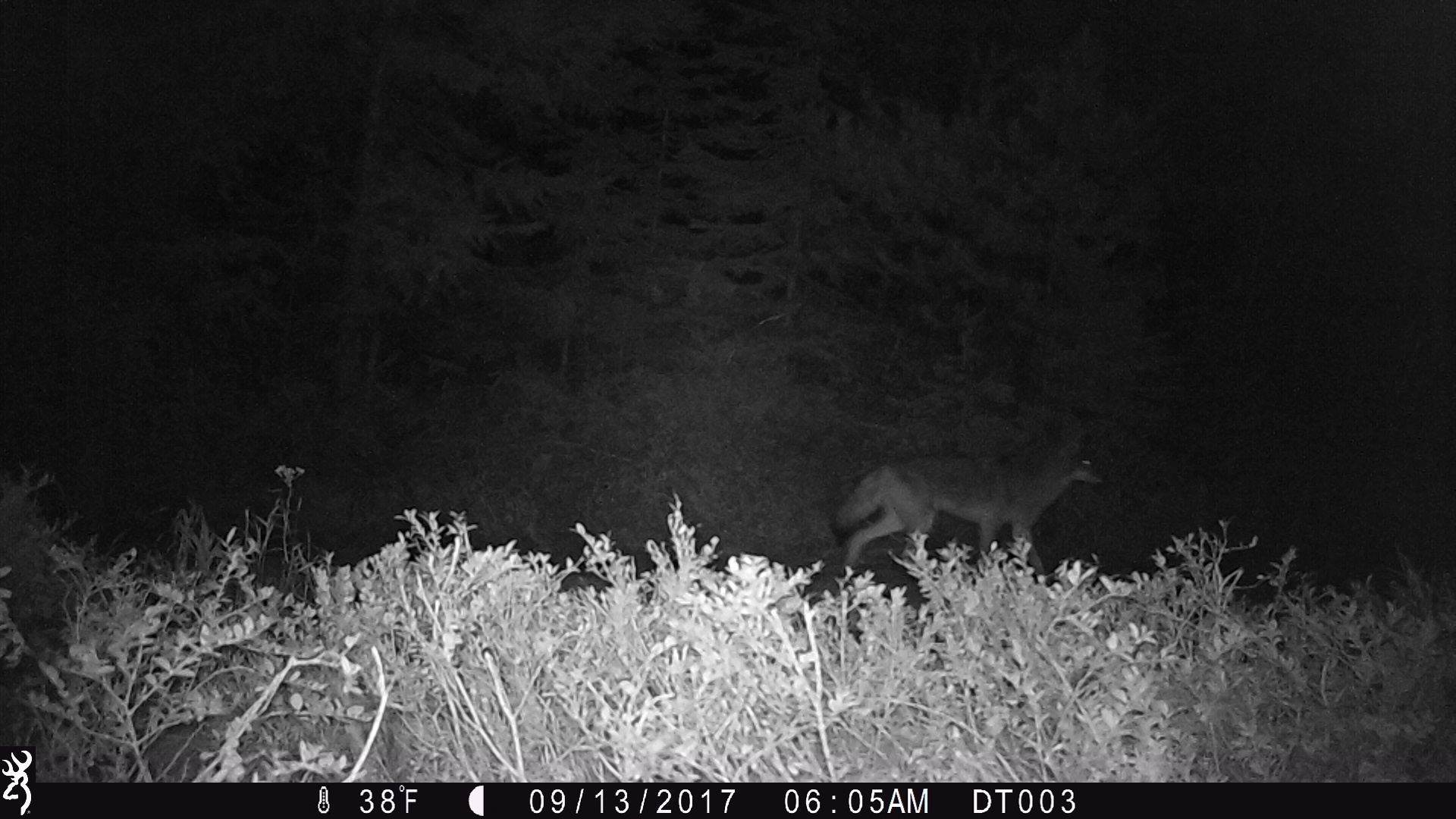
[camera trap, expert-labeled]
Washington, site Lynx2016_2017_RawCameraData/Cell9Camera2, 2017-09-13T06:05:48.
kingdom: Animalia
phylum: Chordata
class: Mammalia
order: Carnivora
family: Canidae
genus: Canis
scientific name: Canis latrans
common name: coyote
Canis latrans (coyote). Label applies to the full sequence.